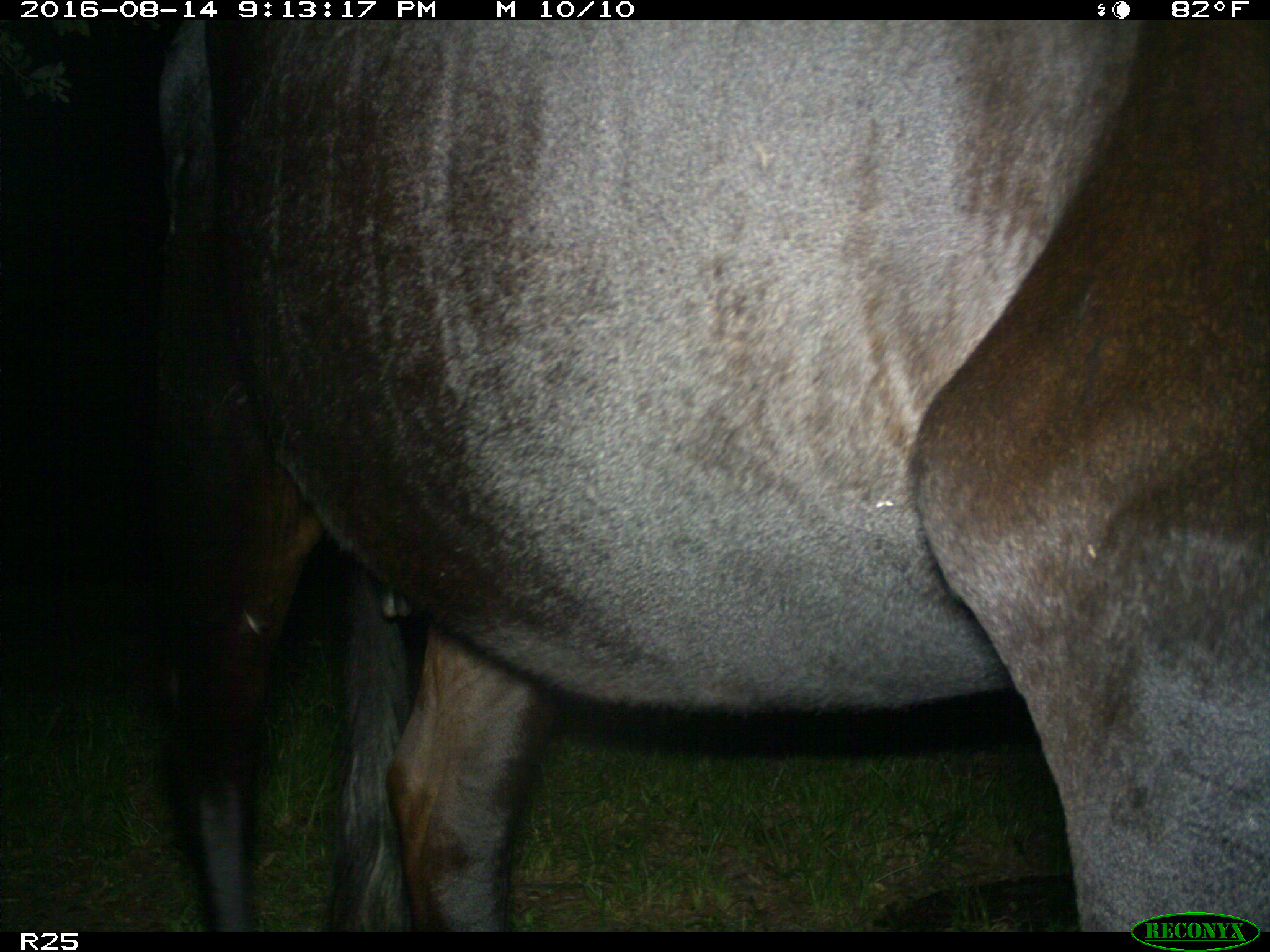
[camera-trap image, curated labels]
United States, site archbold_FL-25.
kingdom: Animalia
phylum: Chordata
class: Mammalia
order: Artiodactyla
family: Bovidae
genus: Bos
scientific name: Bos taurus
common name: domestic cow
Bos taurus (domestic cow).